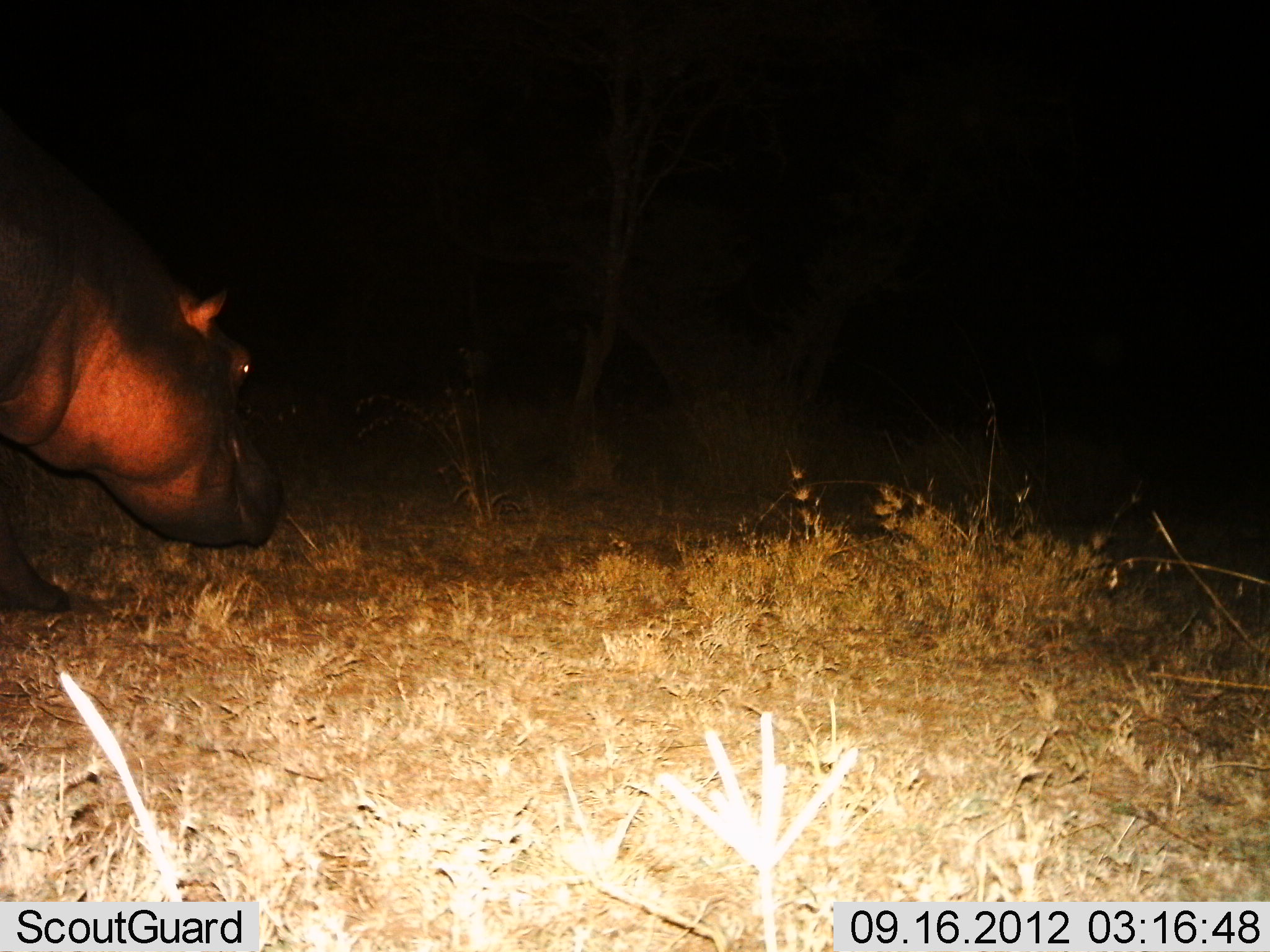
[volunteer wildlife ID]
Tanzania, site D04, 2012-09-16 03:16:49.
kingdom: Animalia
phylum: Chordata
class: Mammalia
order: Artiodactyla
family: Hippopotamidae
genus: Hippopotamus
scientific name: Hippopotamus amphibius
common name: hippopotamus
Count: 1.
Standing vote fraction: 30%.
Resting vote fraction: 0%.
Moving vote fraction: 60%.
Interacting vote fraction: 0%.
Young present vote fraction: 0%.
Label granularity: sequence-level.